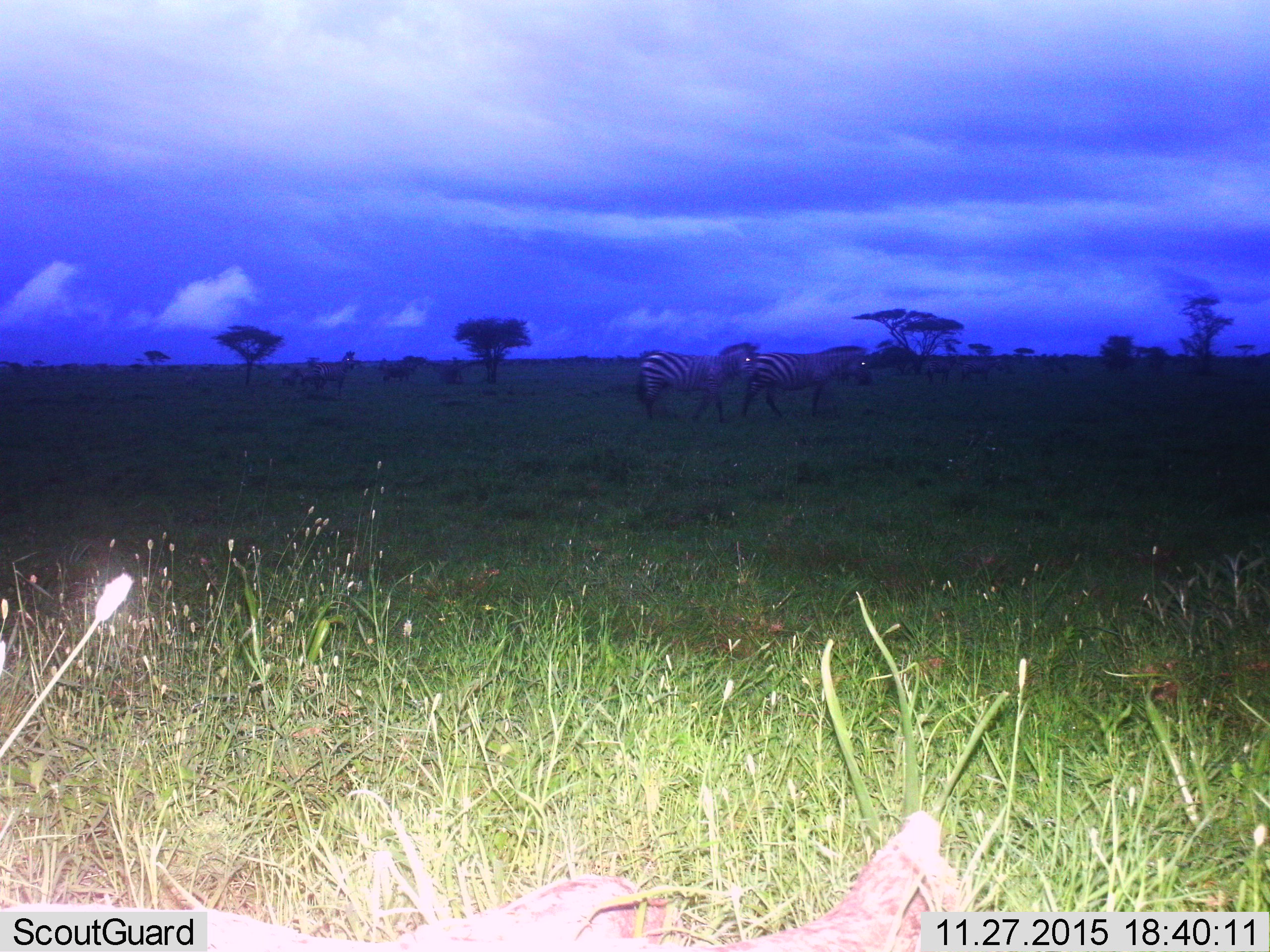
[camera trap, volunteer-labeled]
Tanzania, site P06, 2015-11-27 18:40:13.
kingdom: Animalia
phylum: Chordata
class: Mammalia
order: Perissodactyla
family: Equidae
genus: Equus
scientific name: Equus quagga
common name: plains zebra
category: zebra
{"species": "zebra (plains zebra) (Equus quagga)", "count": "6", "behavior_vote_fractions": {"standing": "33%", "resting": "0%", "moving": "100%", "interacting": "0%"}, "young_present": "0%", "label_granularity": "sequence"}